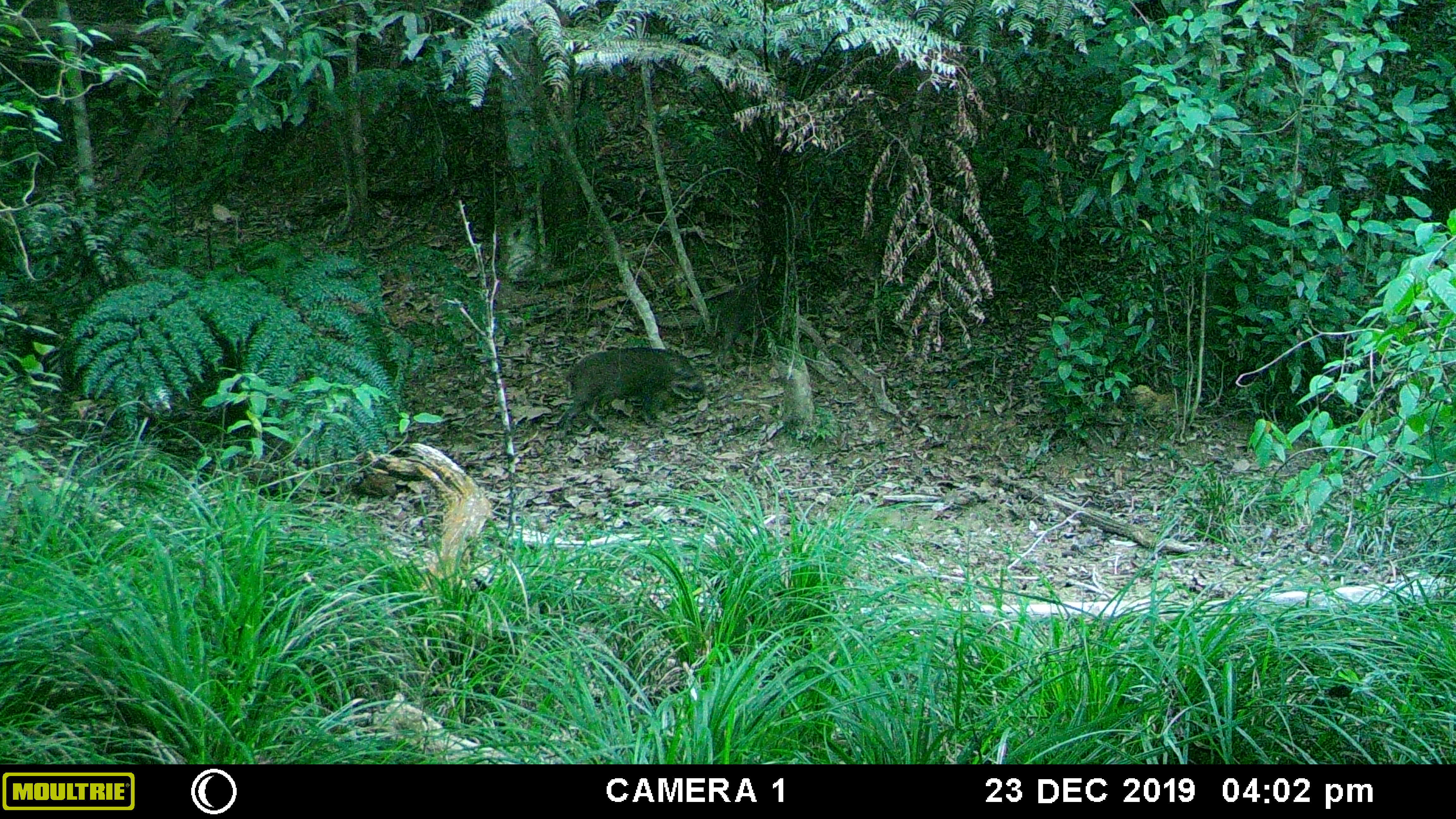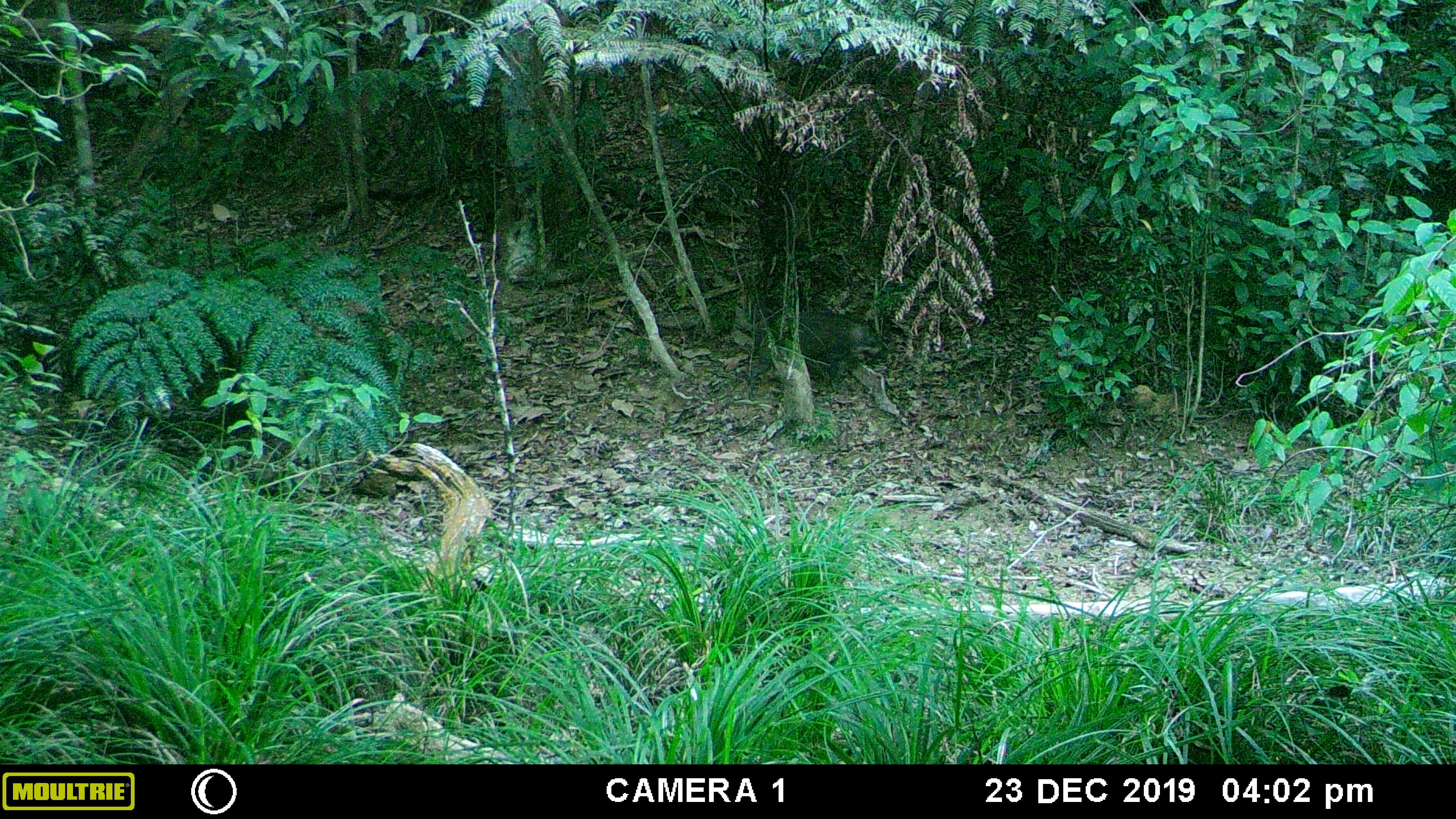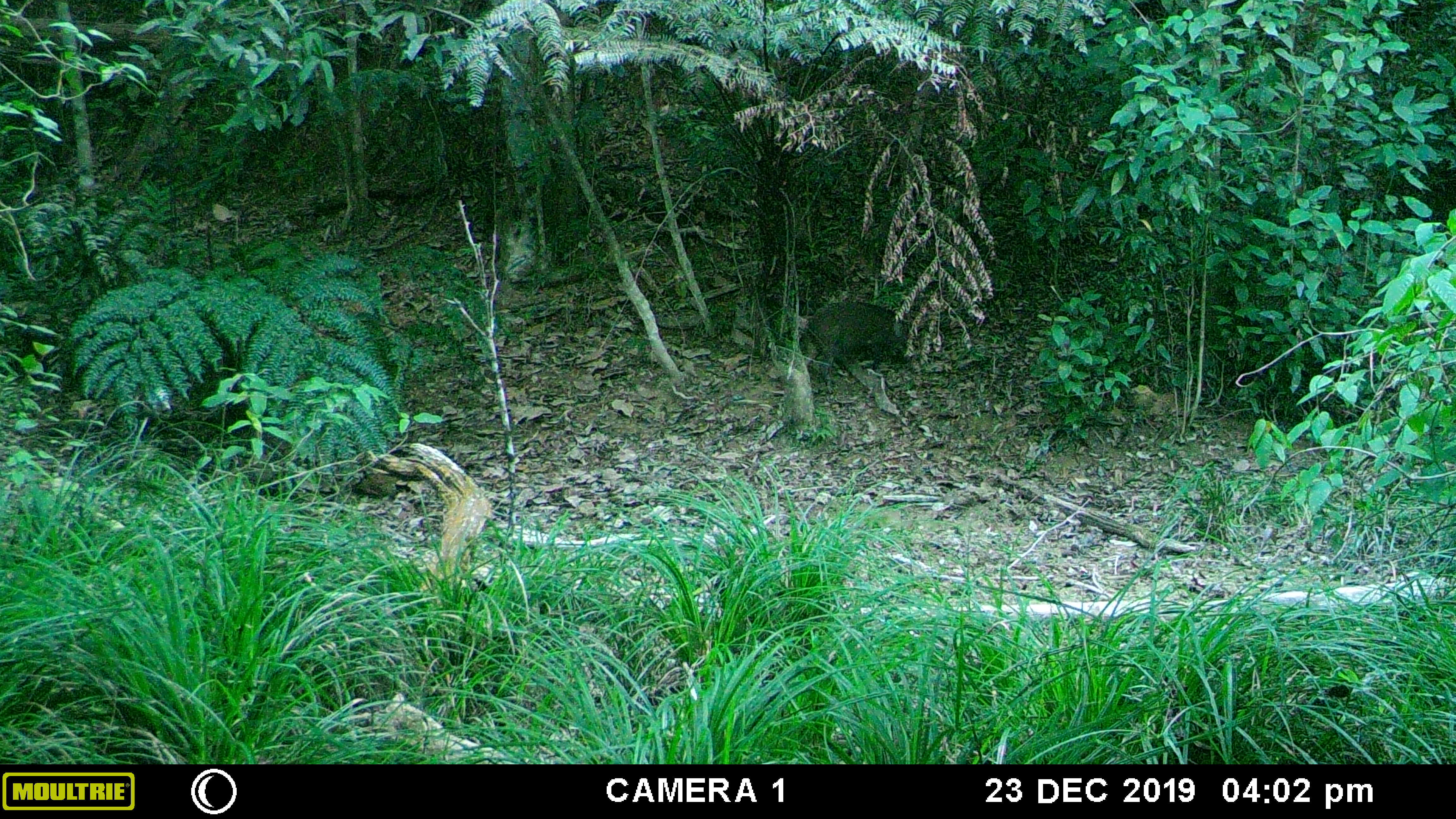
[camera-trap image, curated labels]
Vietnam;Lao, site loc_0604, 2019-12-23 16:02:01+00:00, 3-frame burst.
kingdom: Animalia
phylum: Chordata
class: Mammalia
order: Artiodactyla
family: Suidae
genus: Sus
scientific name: Sus scrofa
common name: eurasian wild pig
Eurasian wild pig (Sus scrofa). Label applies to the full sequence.